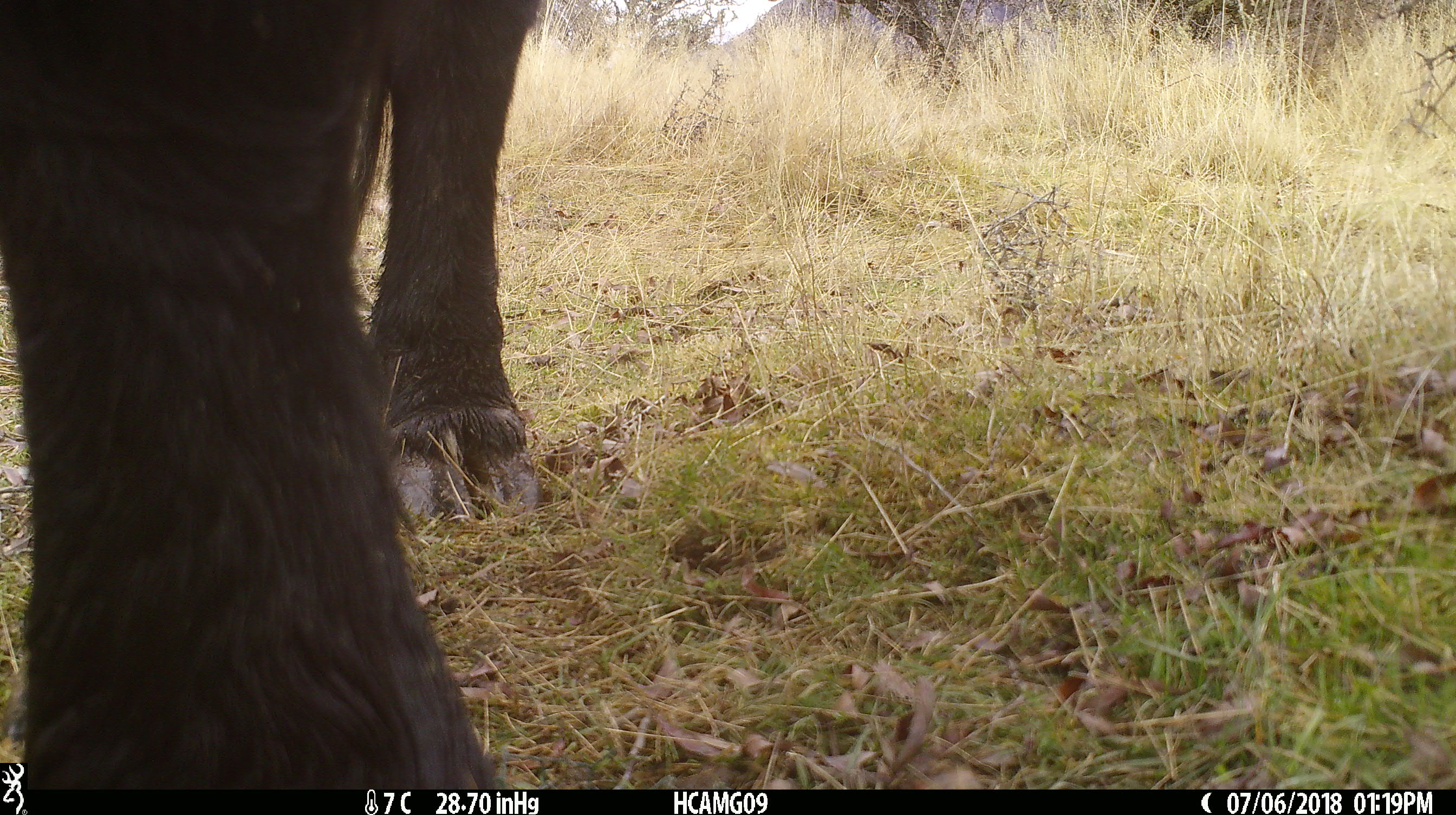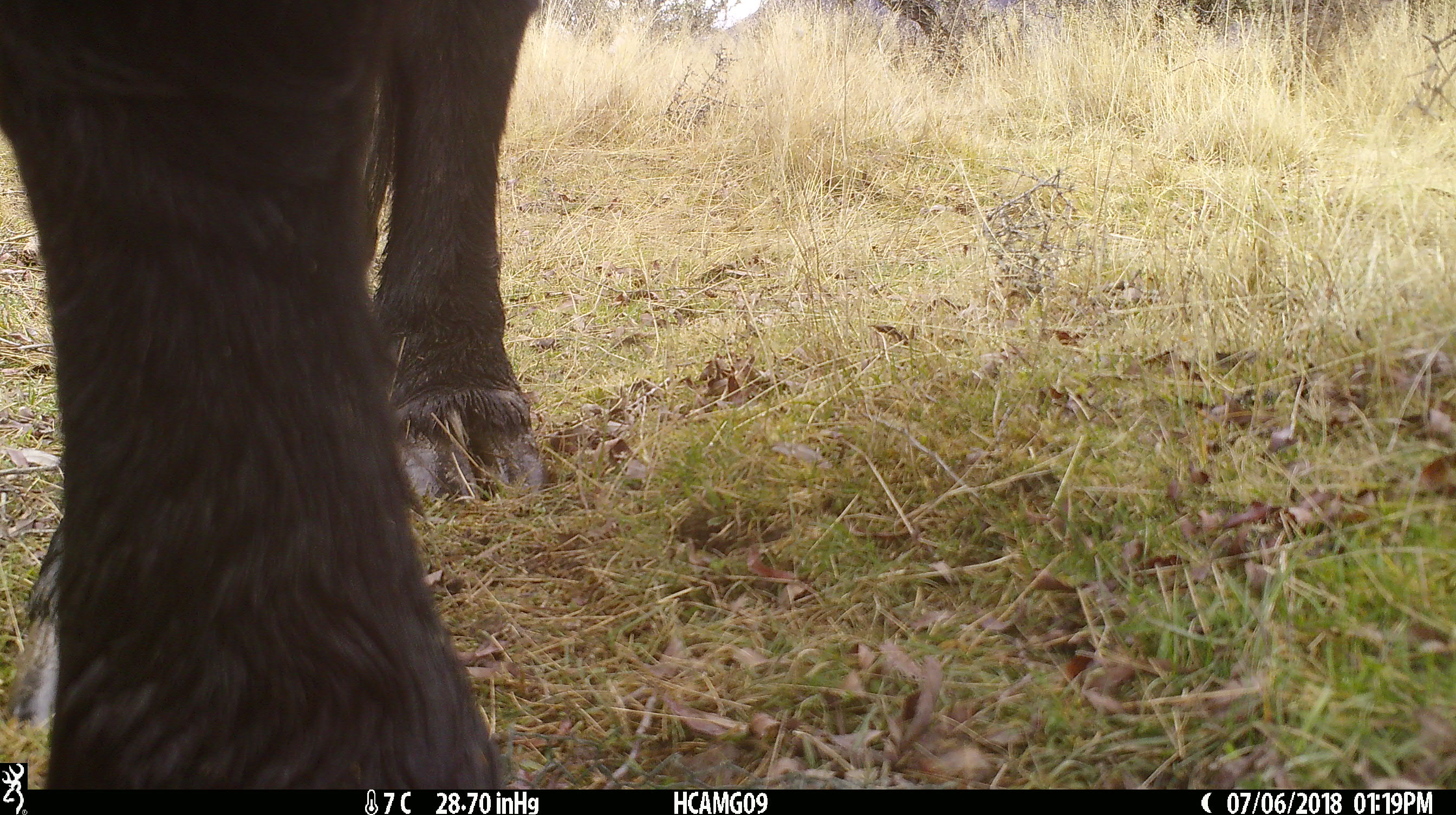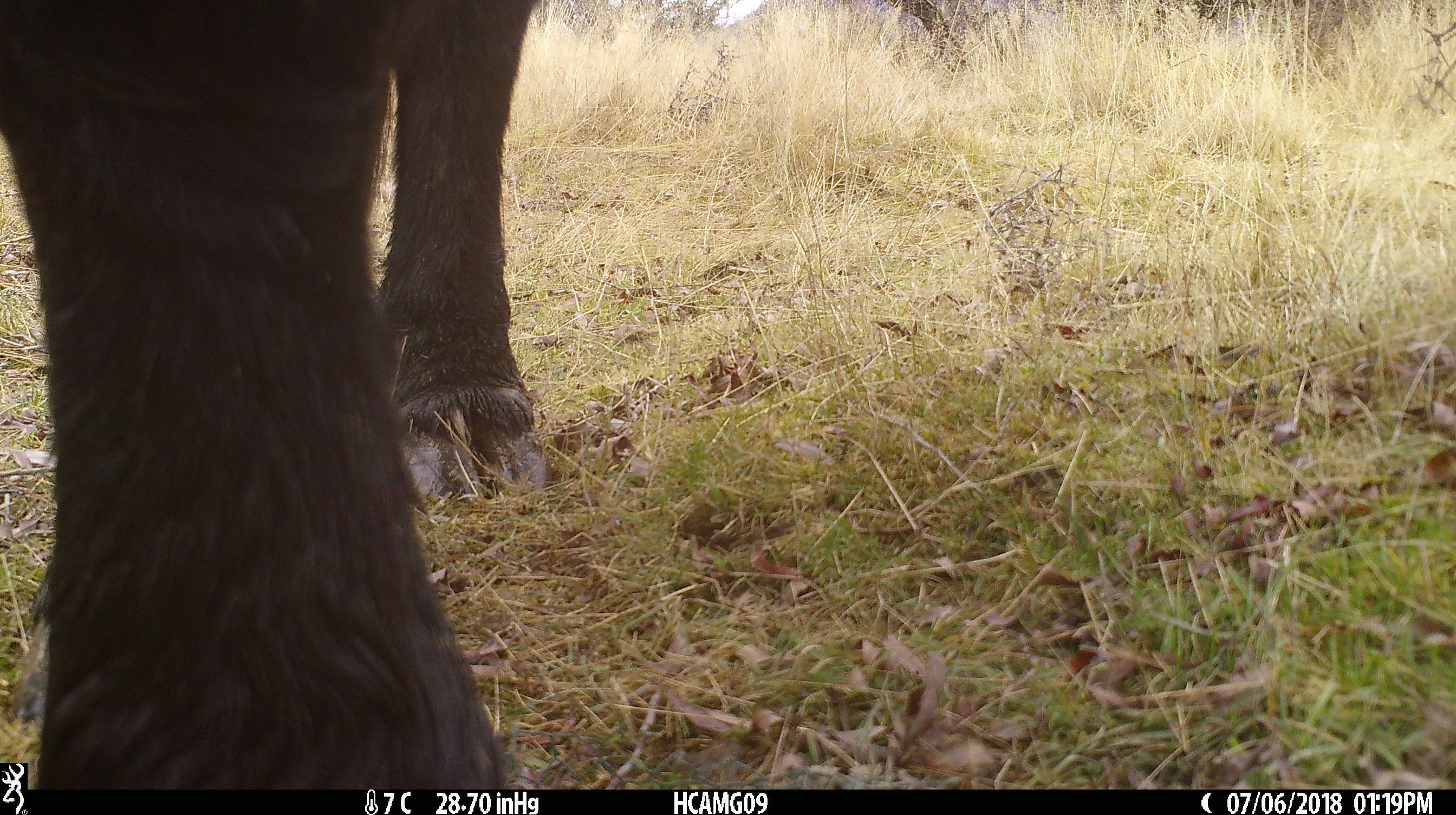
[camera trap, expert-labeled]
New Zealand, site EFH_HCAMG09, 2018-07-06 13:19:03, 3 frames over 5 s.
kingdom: Animalia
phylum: Chordata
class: Mammalia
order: Artiodactyla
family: Bovidae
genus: Bos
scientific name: Bos taurus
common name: domestic cow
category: cow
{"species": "cow (domestic cow) (Bos taurus)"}